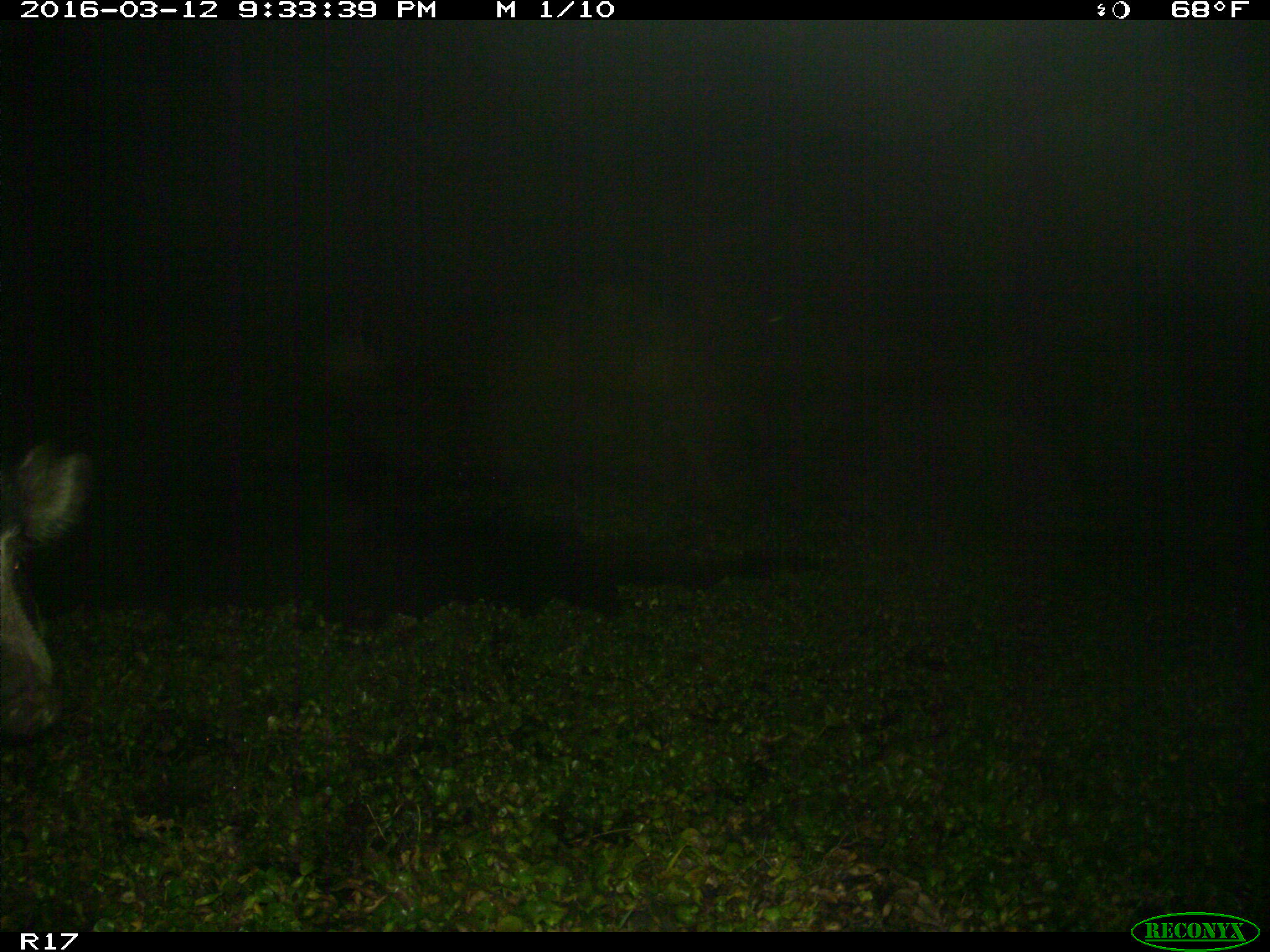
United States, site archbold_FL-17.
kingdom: Animalia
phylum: Chordata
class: Mammalia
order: Artiodactyla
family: Suidae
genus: Sus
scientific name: Sus scrofa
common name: wild boar